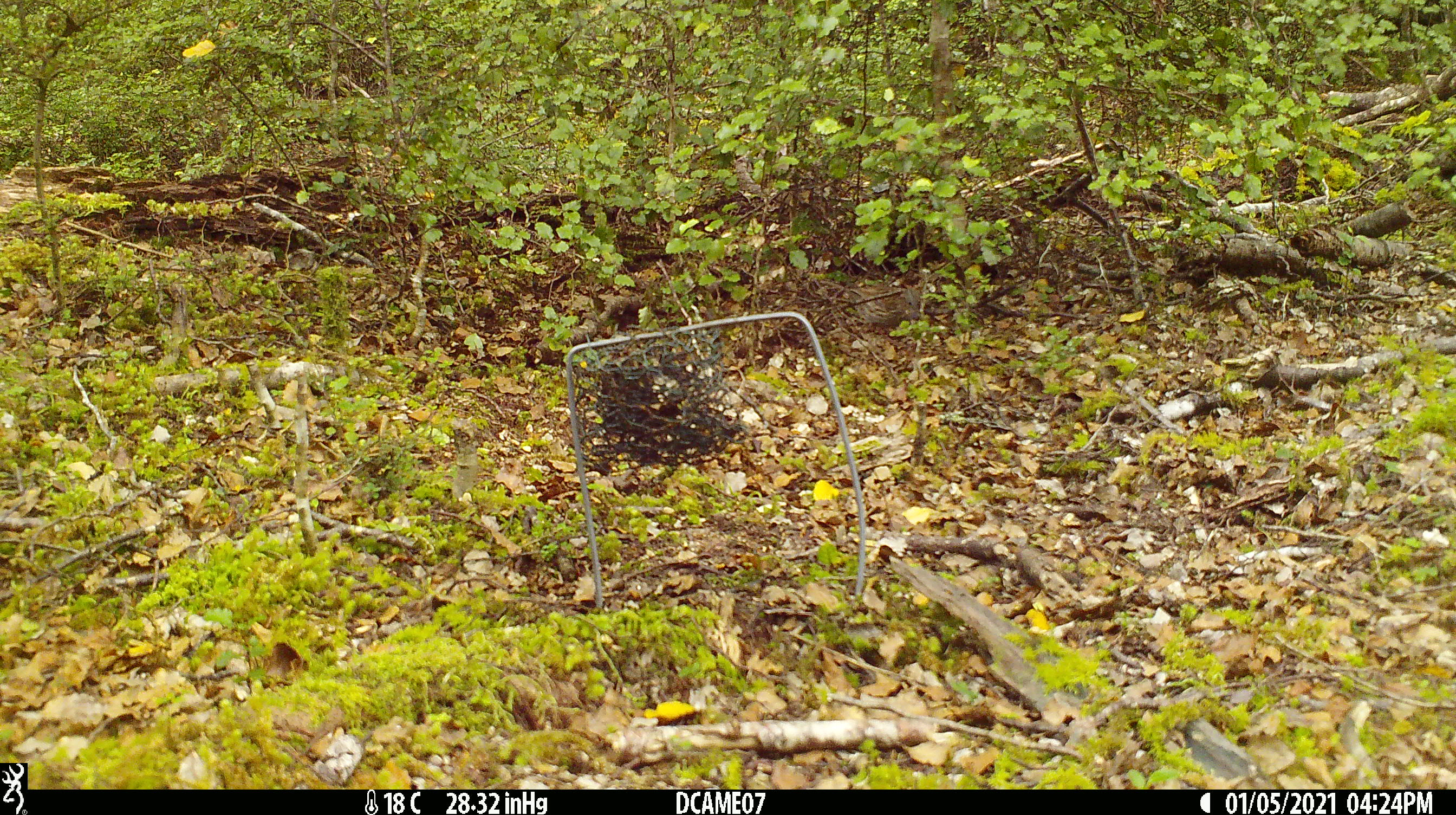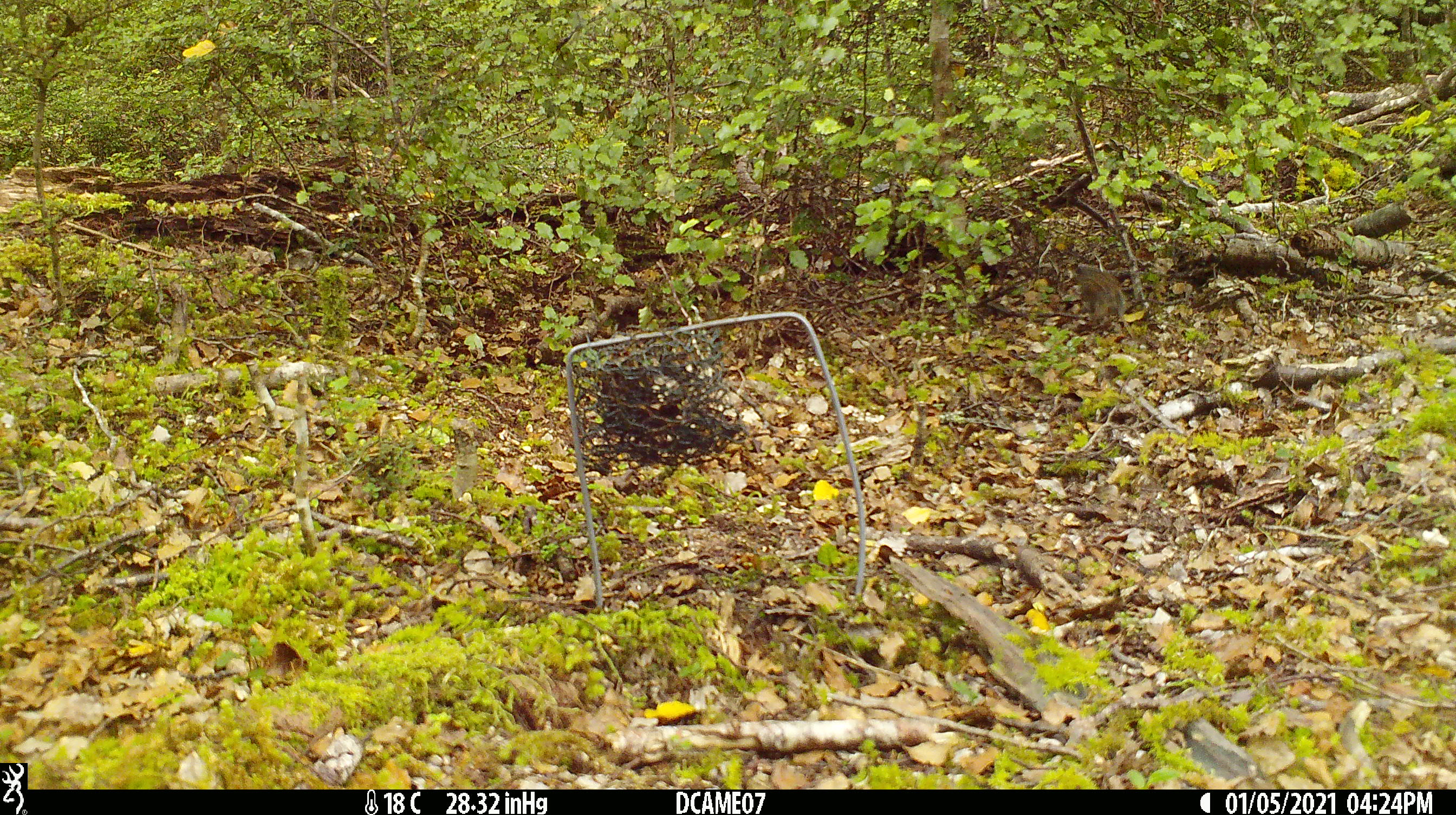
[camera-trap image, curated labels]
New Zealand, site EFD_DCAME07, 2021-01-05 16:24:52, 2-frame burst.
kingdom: Animalia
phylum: Chordata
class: Aves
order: Passeriformes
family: Prunellidae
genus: Prunella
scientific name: Prunella modularis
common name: dunnock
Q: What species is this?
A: Dunnock (Prunella modularis).